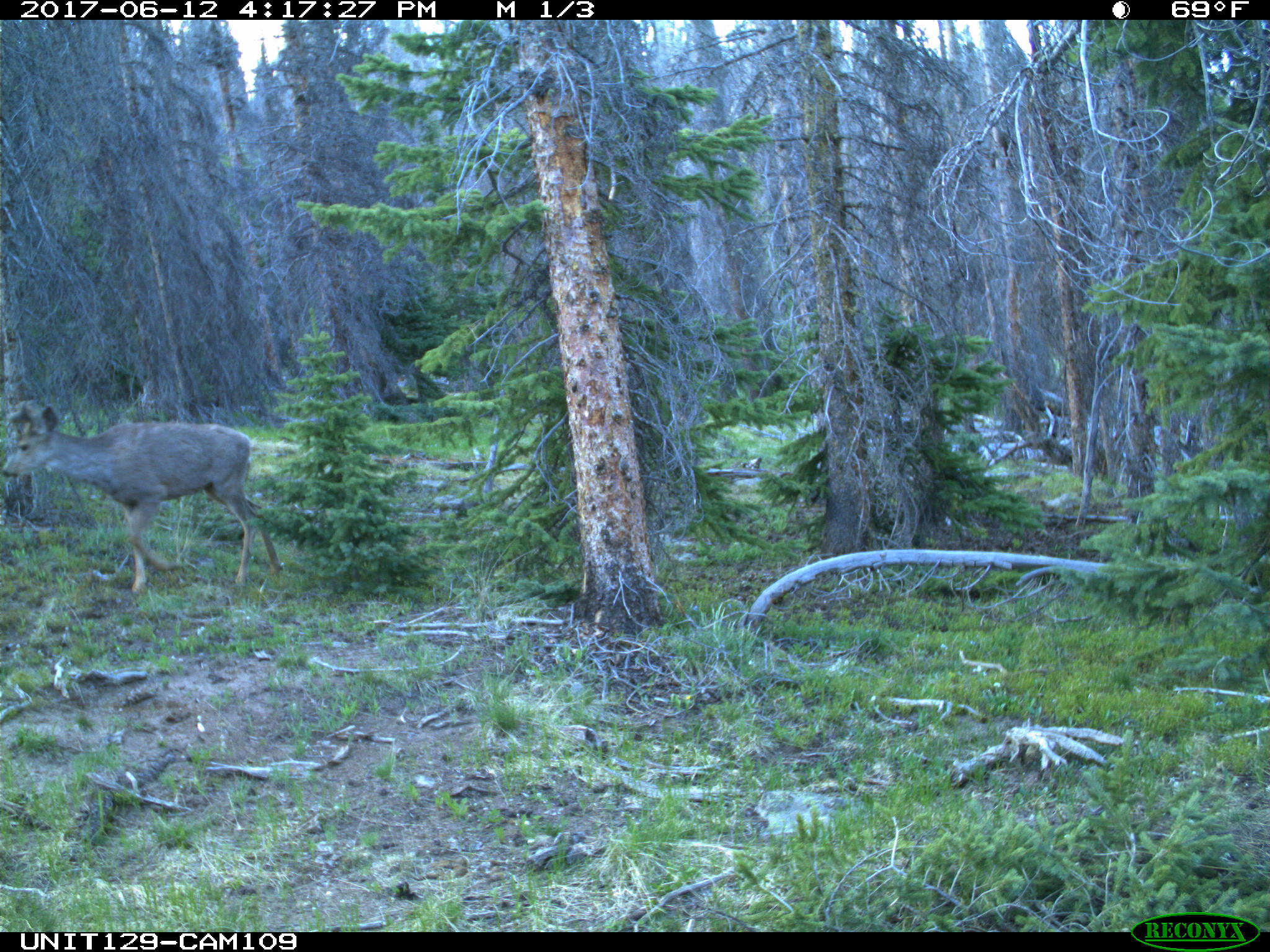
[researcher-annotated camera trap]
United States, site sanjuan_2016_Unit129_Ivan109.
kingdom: Animalia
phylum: Chordata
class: Mammalia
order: Artiodactyla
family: Cervidae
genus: Odocoileus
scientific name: Odocoileus hemionus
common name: mule deer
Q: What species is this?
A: Odocoileus hemionus (mule deer).